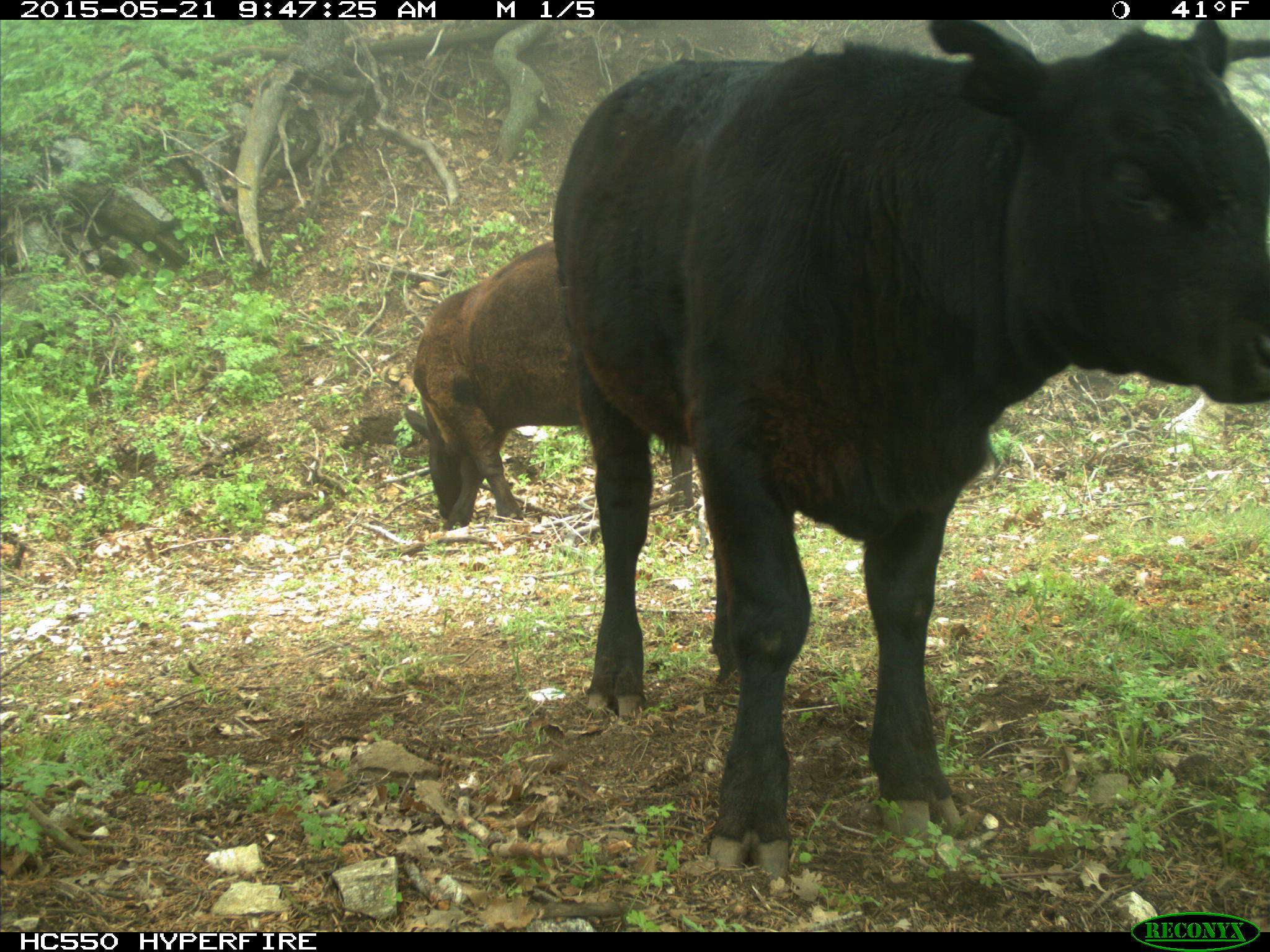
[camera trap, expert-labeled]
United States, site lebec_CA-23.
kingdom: Animalia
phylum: Chordata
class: Mammalia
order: Artiodactyla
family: Bovidae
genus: Bos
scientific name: Bos taurus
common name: domestic cow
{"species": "Bos taurus (domestic cow)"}